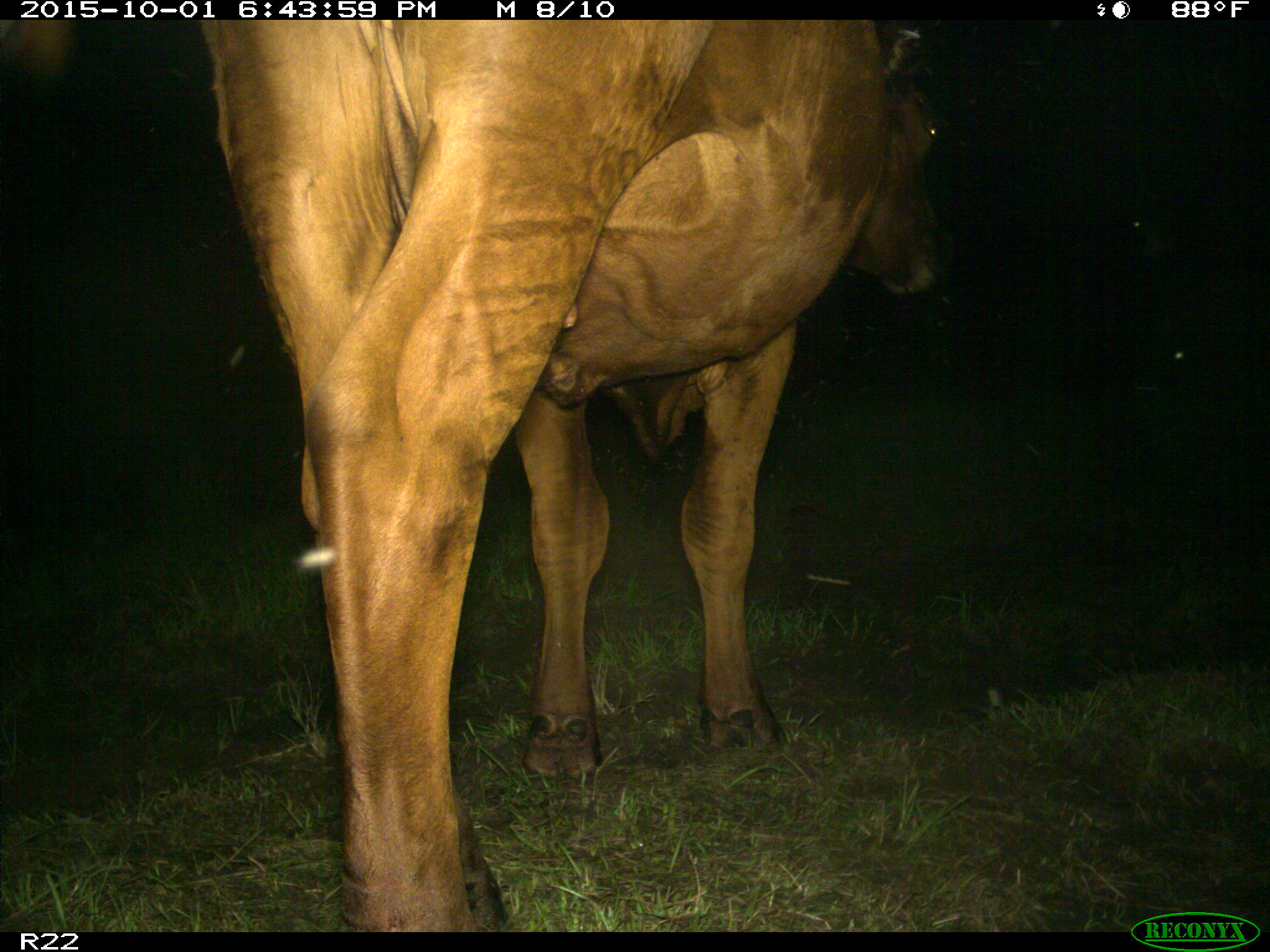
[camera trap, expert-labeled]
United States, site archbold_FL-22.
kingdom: Animalia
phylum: Chordata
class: Mammalia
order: Artiodactyla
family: Bovidae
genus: Bos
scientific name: Bos taurus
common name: domestic cow